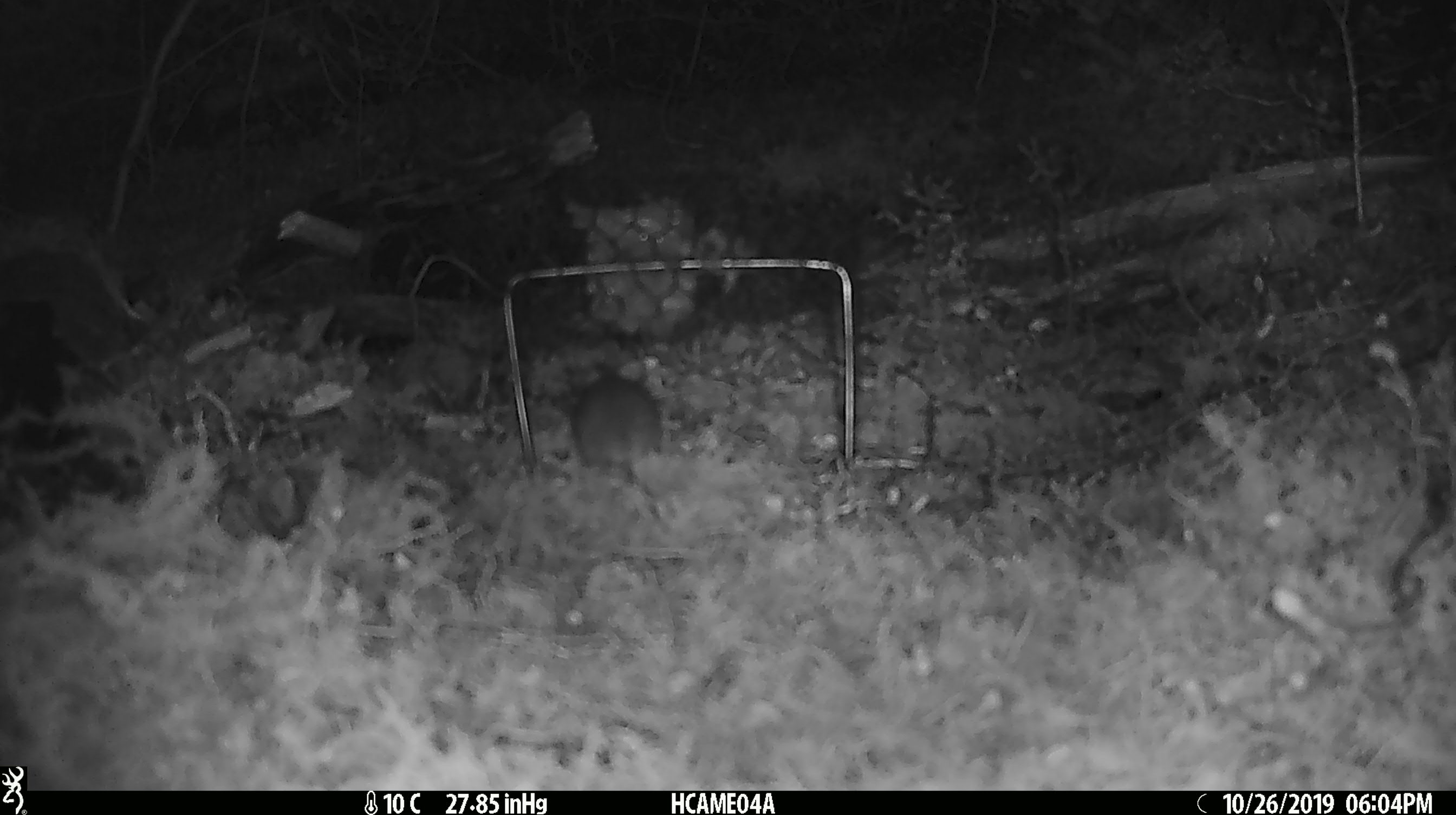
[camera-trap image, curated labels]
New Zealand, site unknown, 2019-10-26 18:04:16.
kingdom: Animalia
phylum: Chordata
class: Mammalia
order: Rodentia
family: Muridae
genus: Mus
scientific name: Mus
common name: mouse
Mouse (Mus).